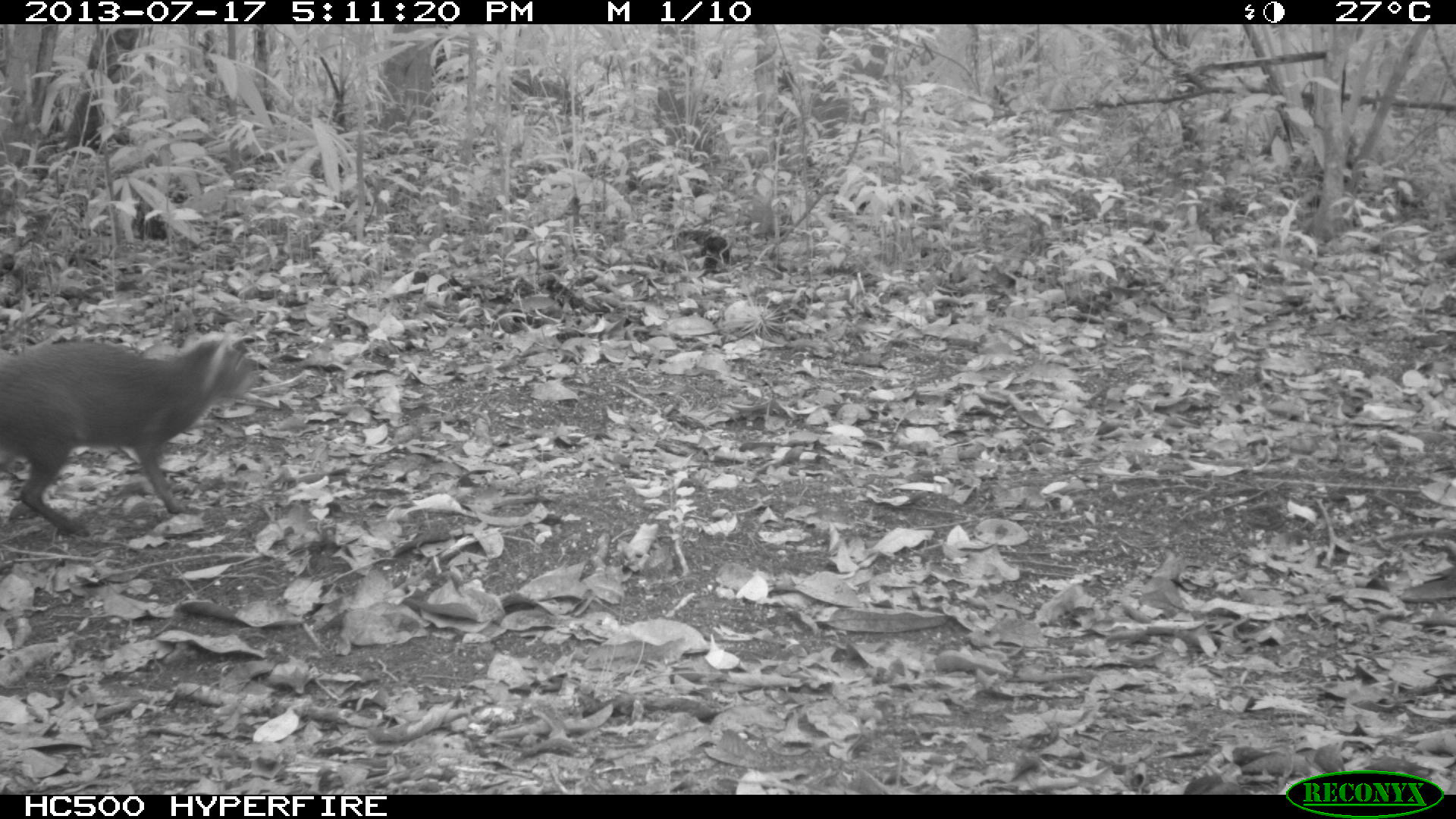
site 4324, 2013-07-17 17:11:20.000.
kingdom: Animalia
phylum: Chordata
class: Mammalia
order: Rodentia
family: Dasyproctidae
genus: Dasyprocta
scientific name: Dasyprocta punctata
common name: central american agouti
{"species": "Dasyprocta punctata (central american agouti)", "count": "1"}